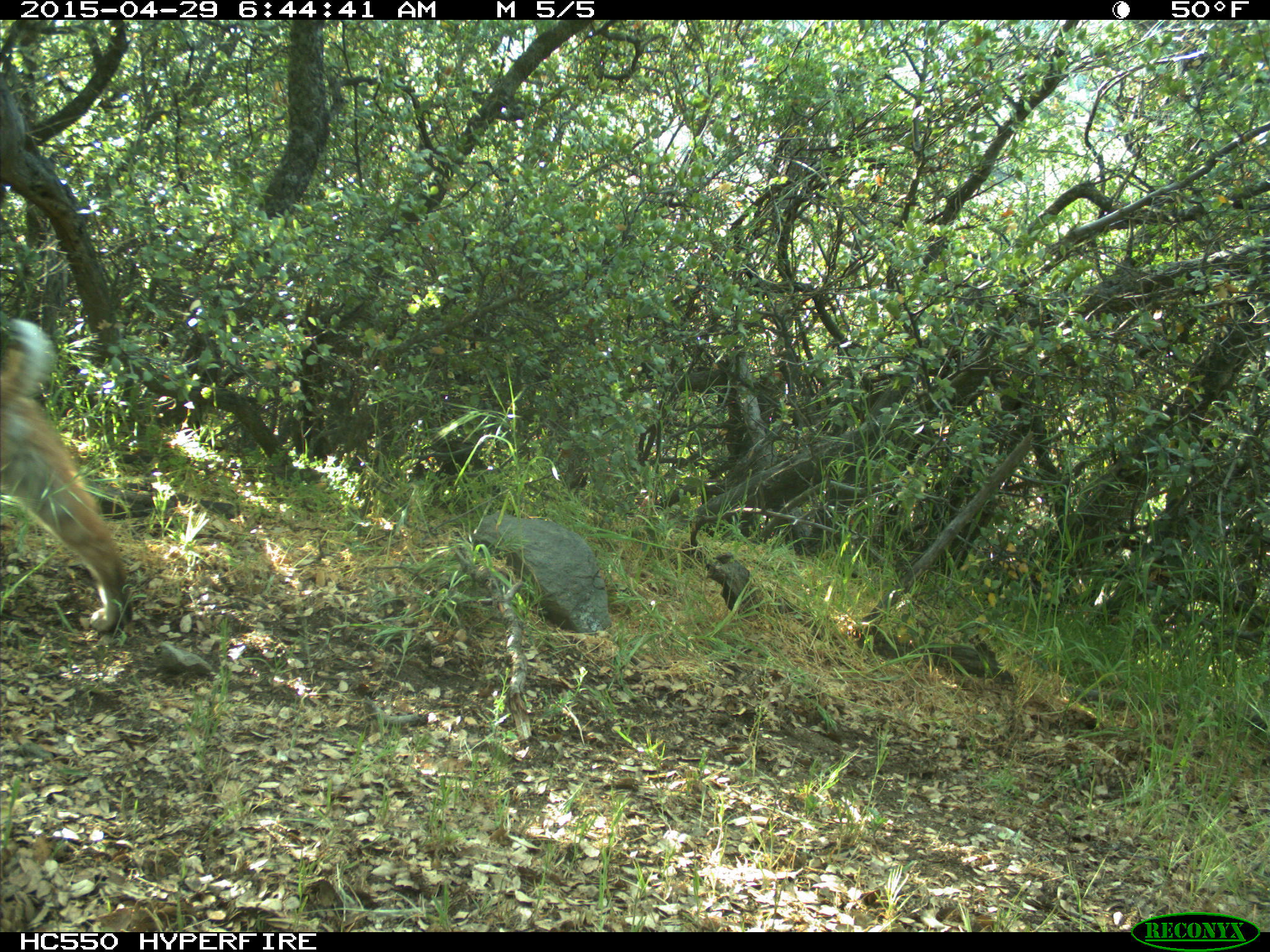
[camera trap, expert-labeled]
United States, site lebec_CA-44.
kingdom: Animalia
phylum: Chordata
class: Mammalia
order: Carnivora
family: Felidae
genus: Lynx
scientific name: Lynx rufus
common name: bobcat